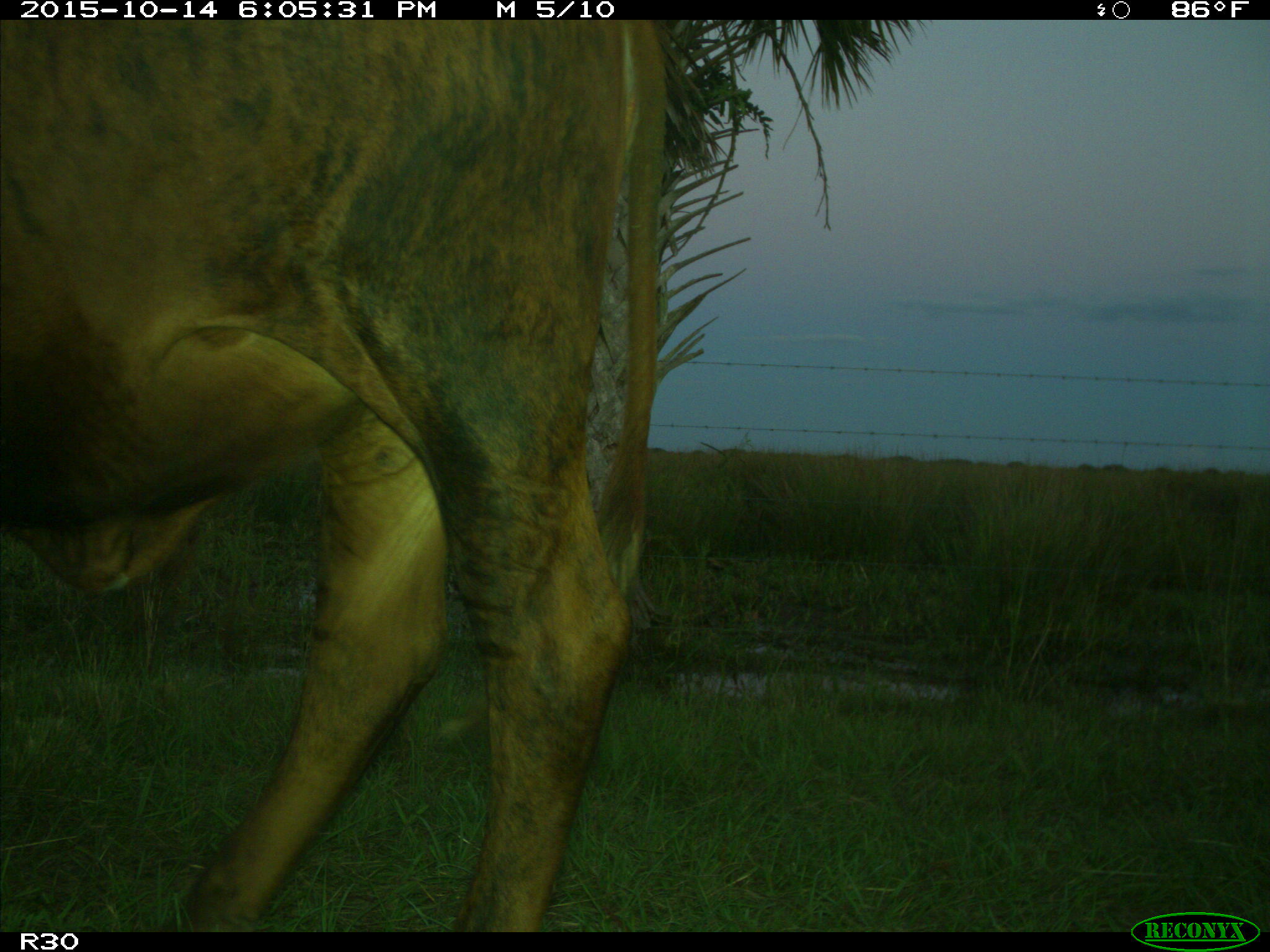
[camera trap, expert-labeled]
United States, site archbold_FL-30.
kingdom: Animalia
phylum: Chordata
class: Mammalia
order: Artiodactyla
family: Bovidae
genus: Bos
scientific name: Bos taurus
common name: domestic cow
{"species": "Bos taurus (domestic cow)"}